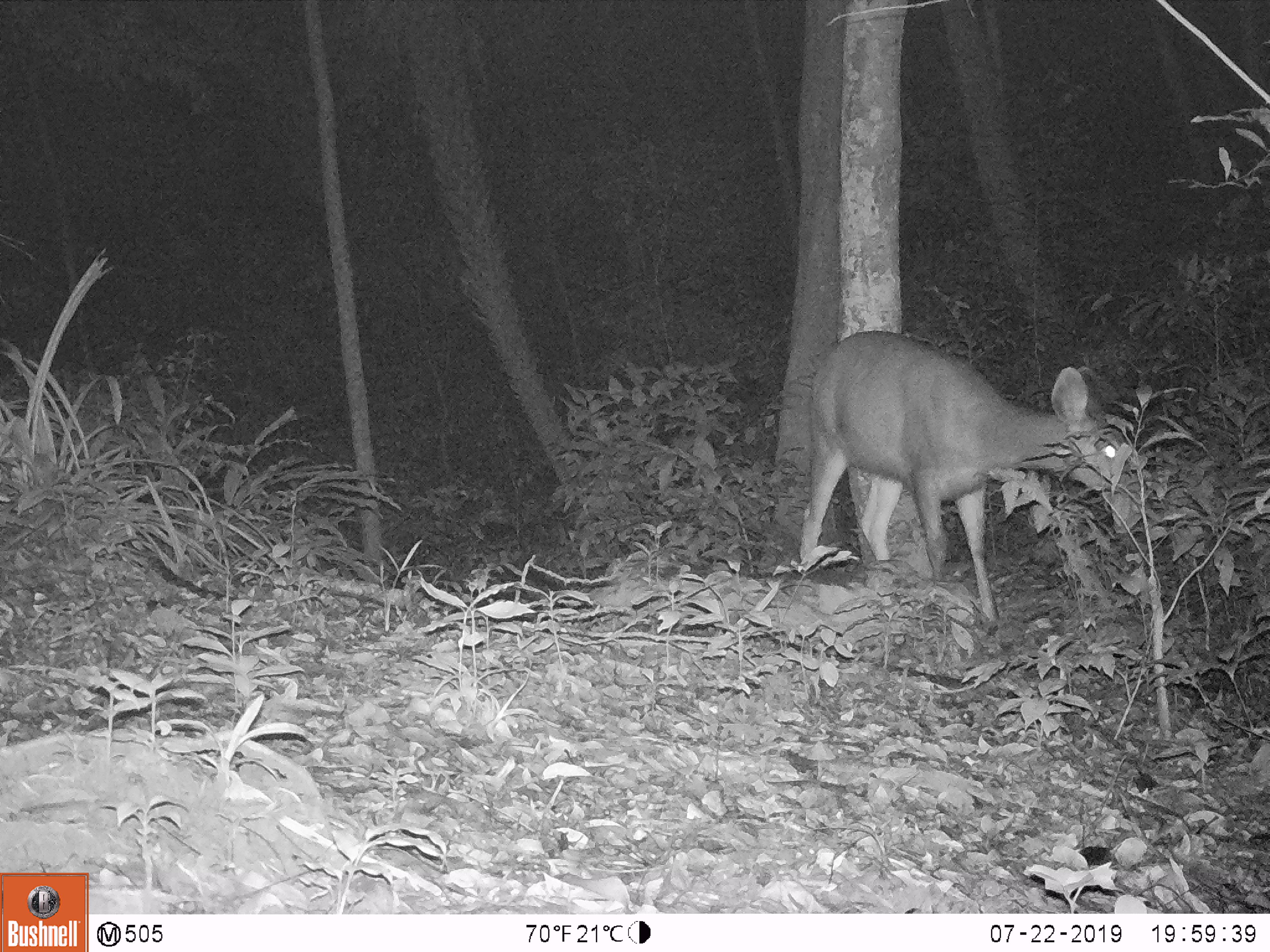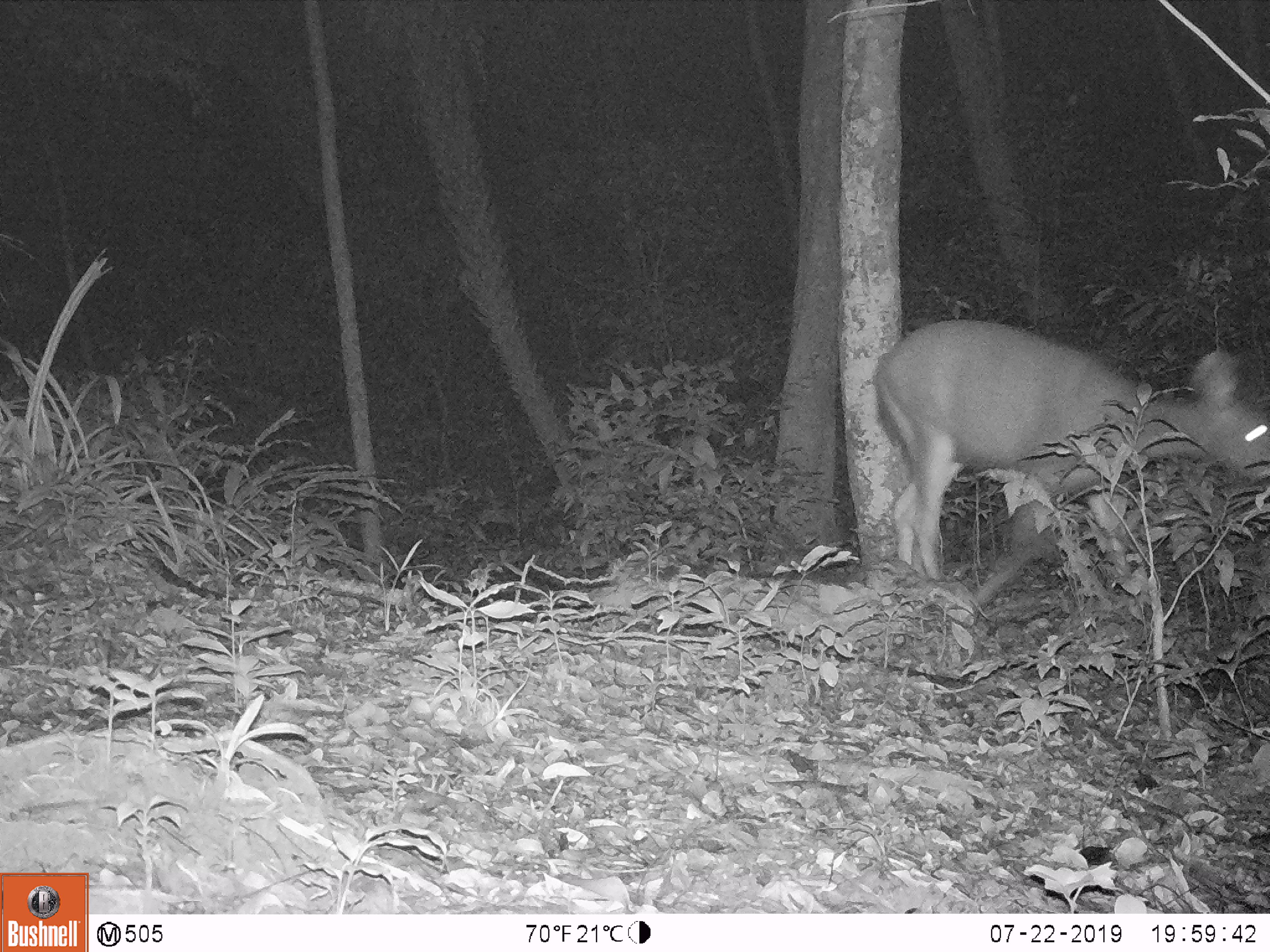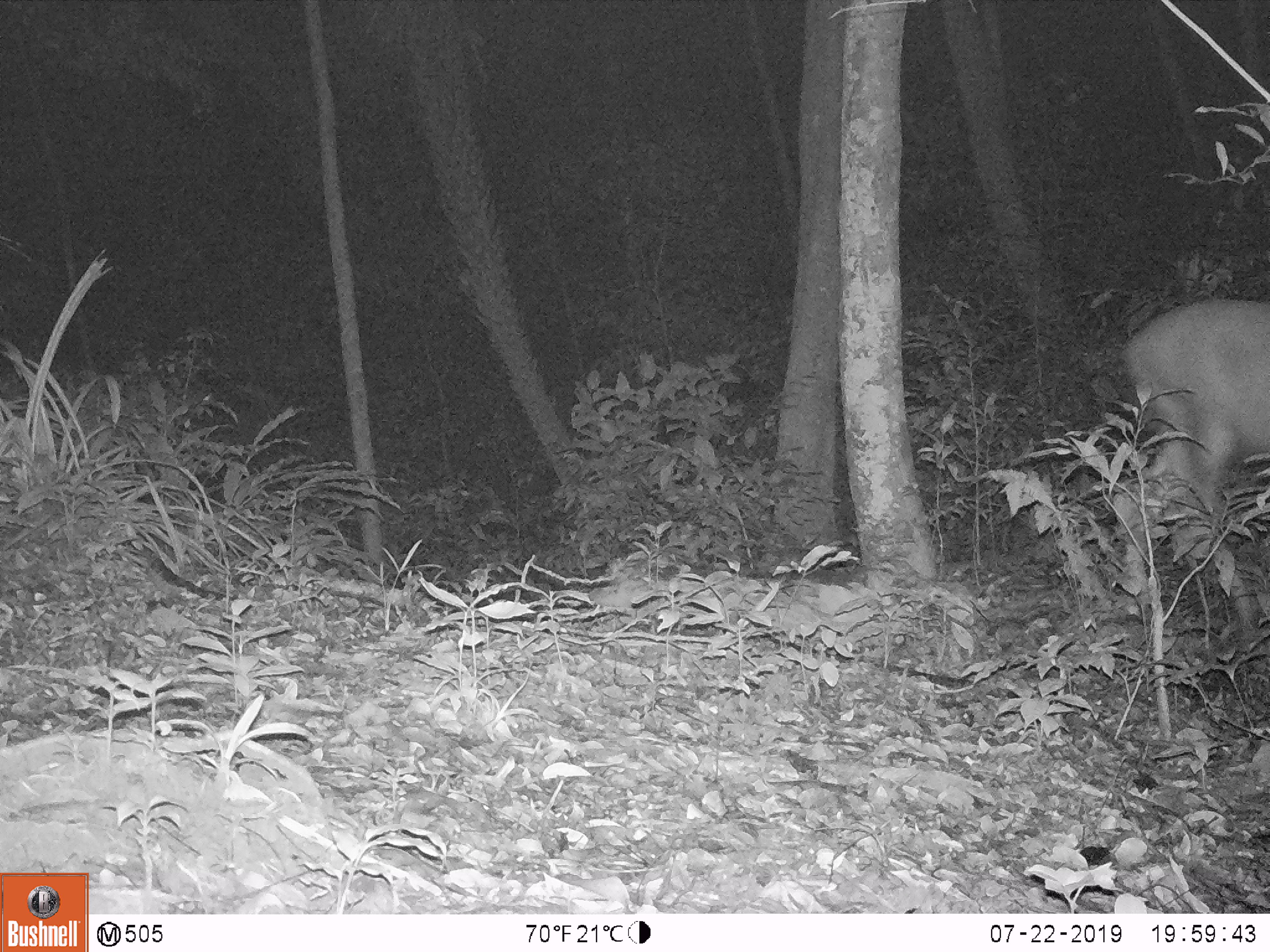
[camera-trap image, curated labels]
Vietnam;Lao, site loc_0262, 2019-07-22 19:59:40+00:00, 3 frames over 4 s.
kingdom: Animalia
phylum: Chordata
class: Mammalia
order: Artiodactyla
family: Cervidae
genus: Rusa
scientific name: Rusa unicolor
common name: sambar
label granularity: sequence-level